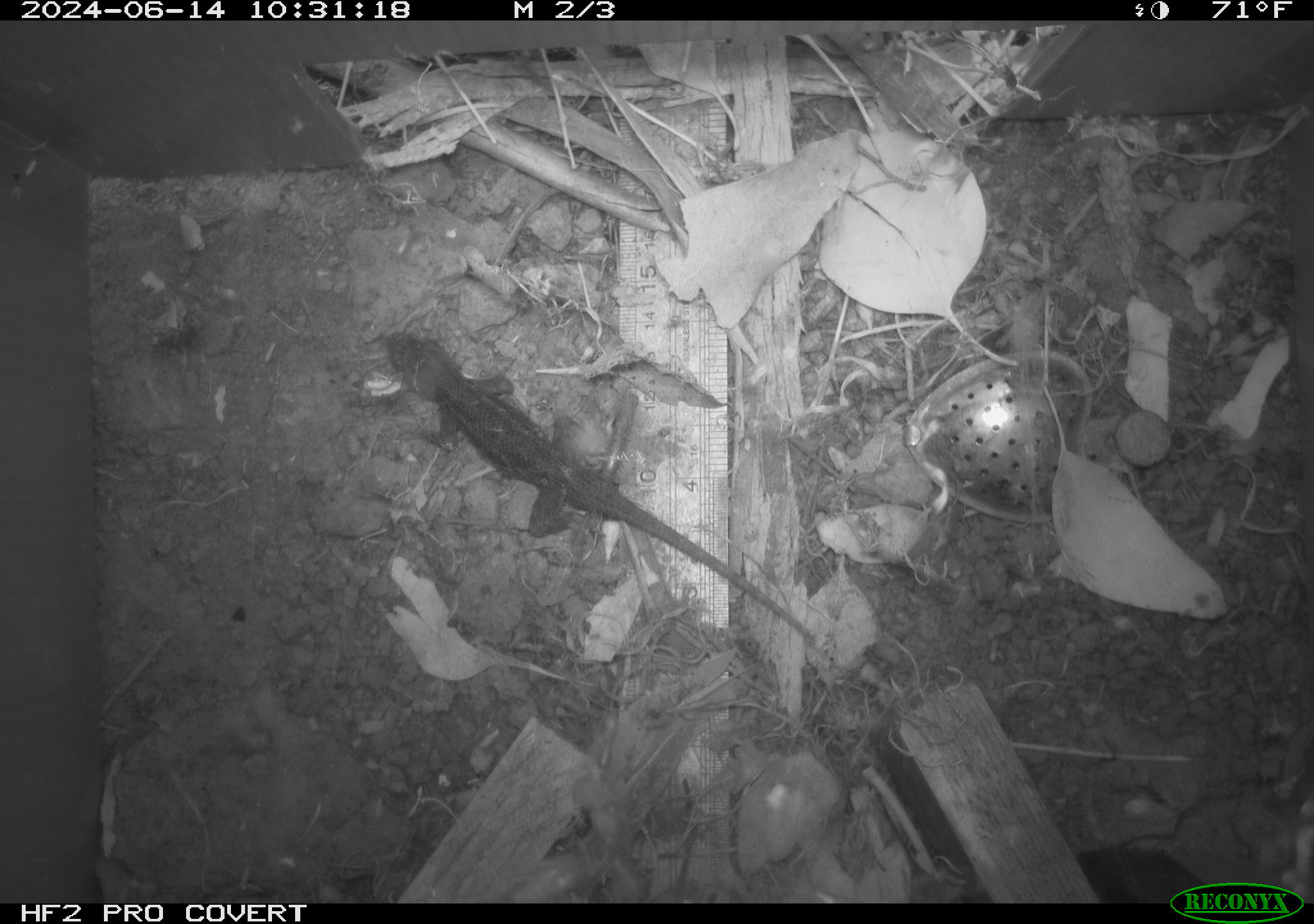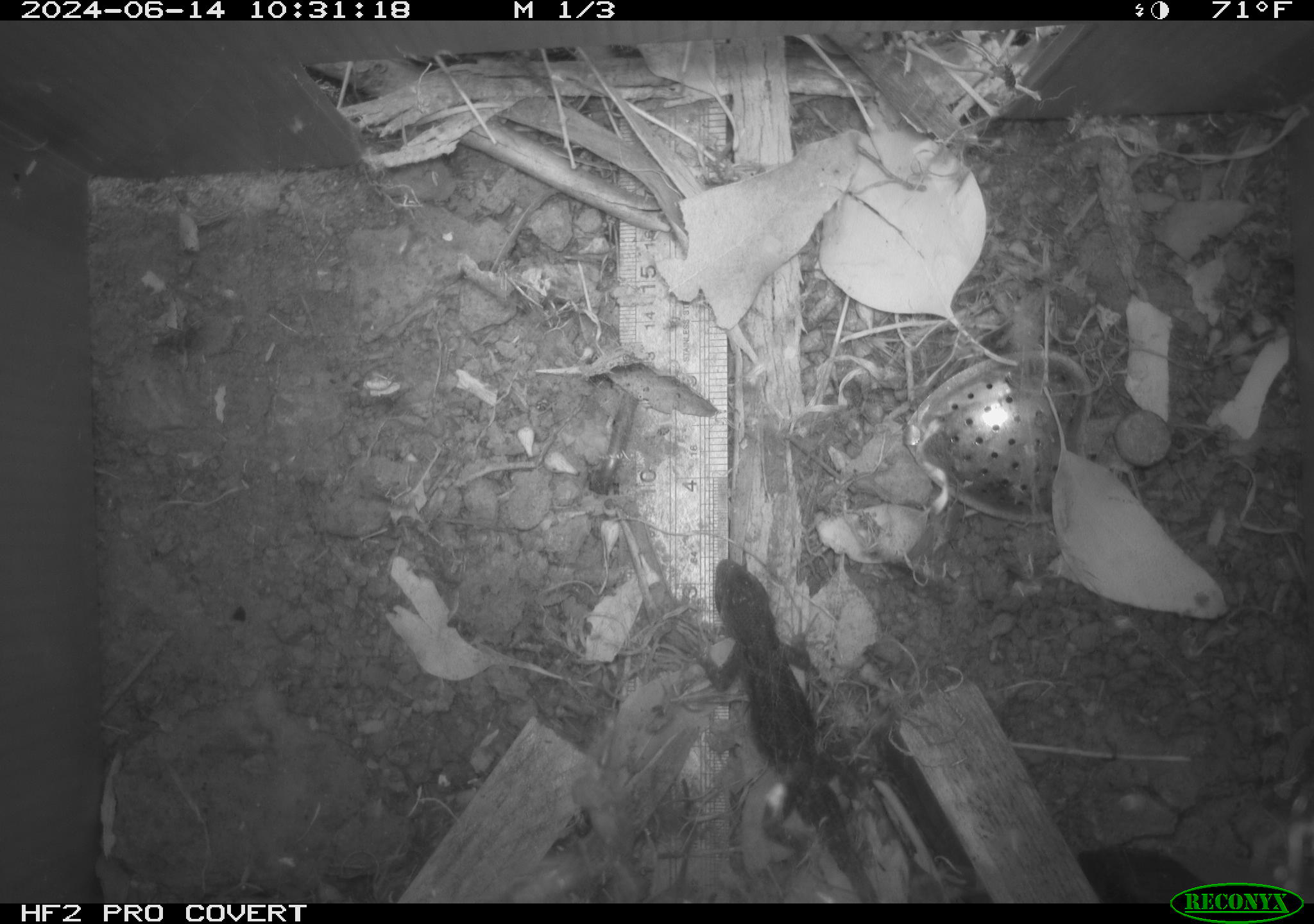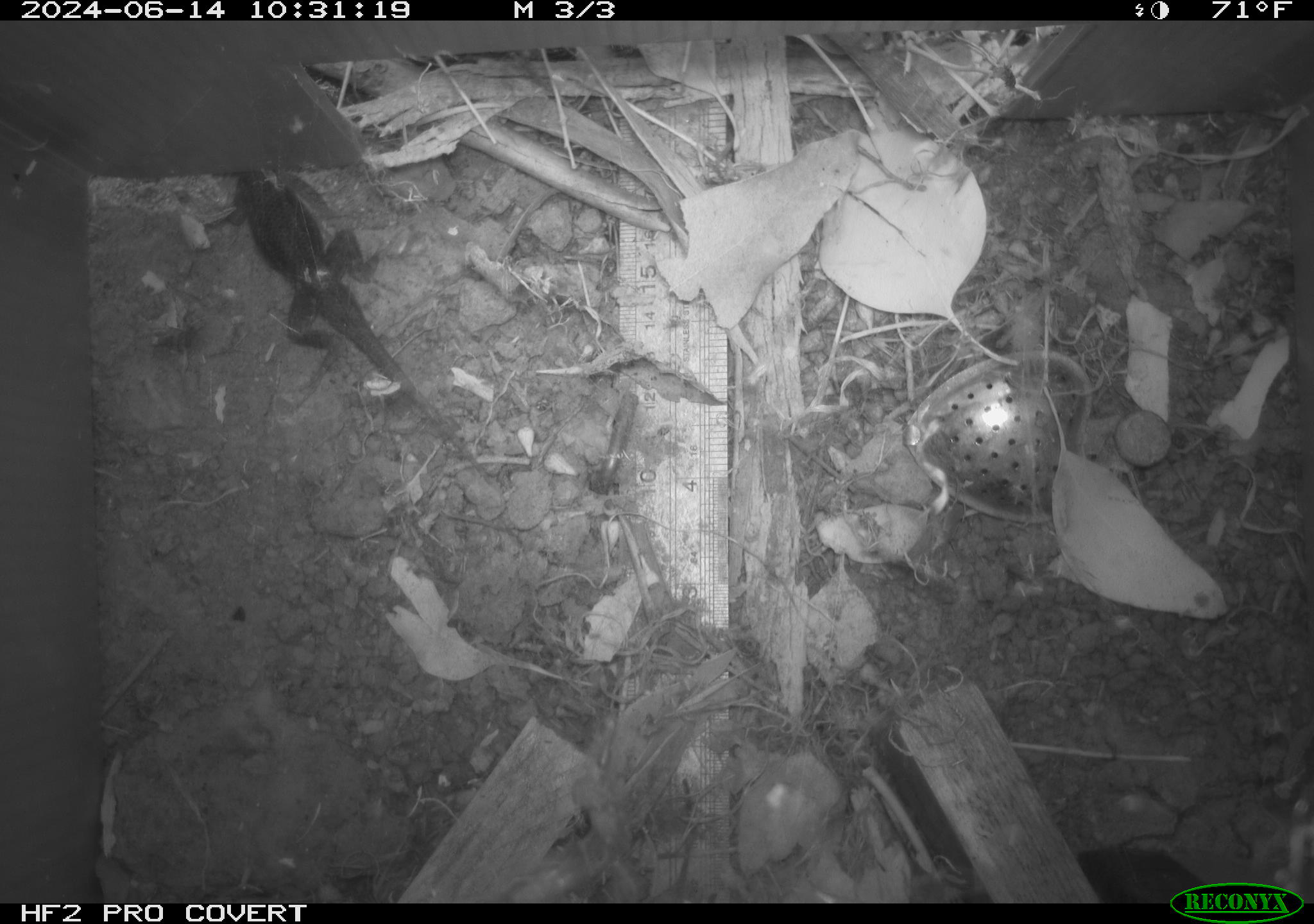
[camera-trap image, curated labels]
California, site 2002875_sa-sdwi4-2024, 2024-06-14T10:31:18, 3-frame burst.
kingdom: Animalia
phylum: Chordata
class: Reptilia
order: Squamata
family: Phrynosomatidae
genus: Sceloporus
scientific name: Sceloporus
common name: spiny lizards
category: sceloporus species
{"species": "sceloporus species (spiny lizards) (Sceloporus)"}